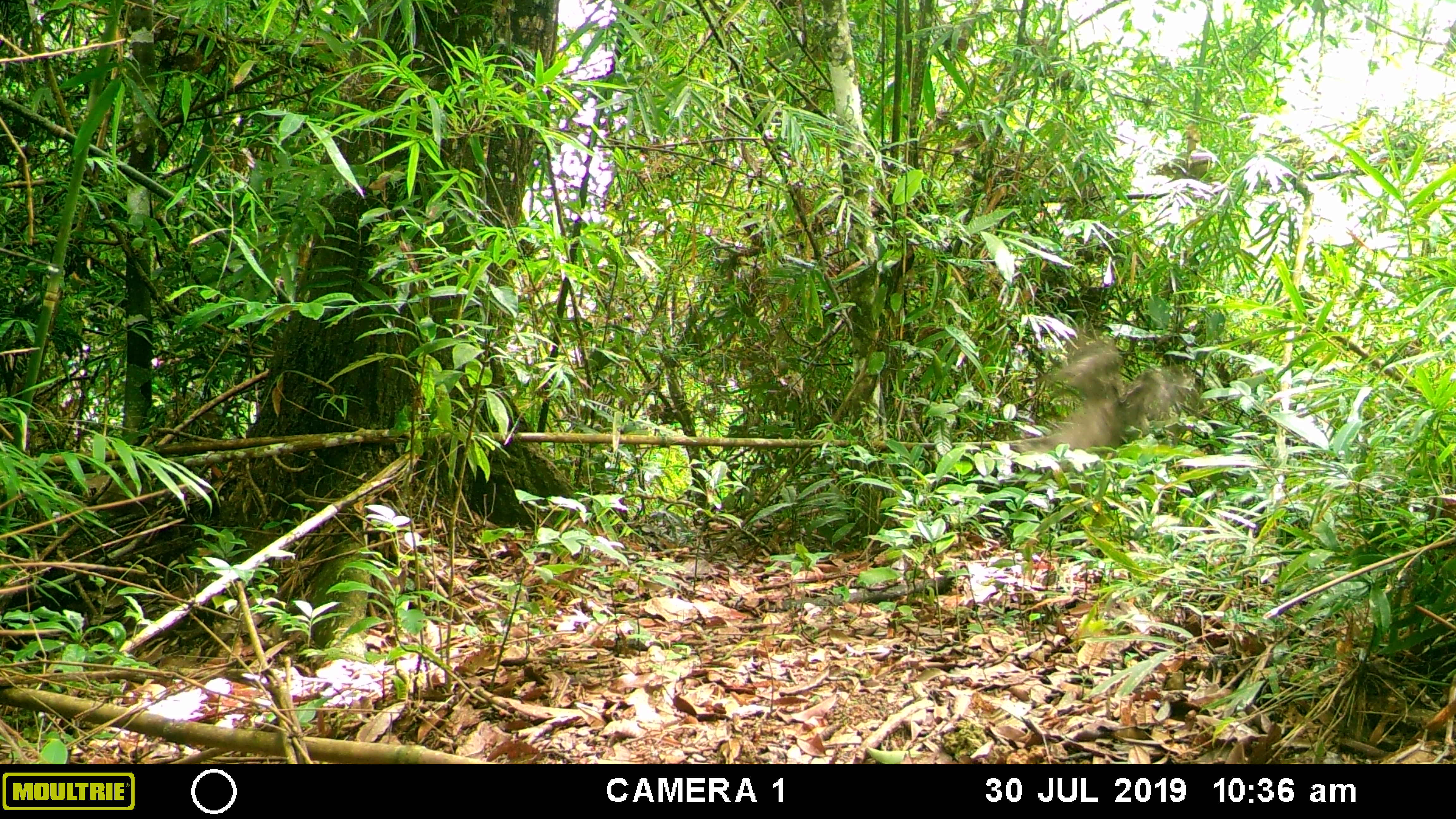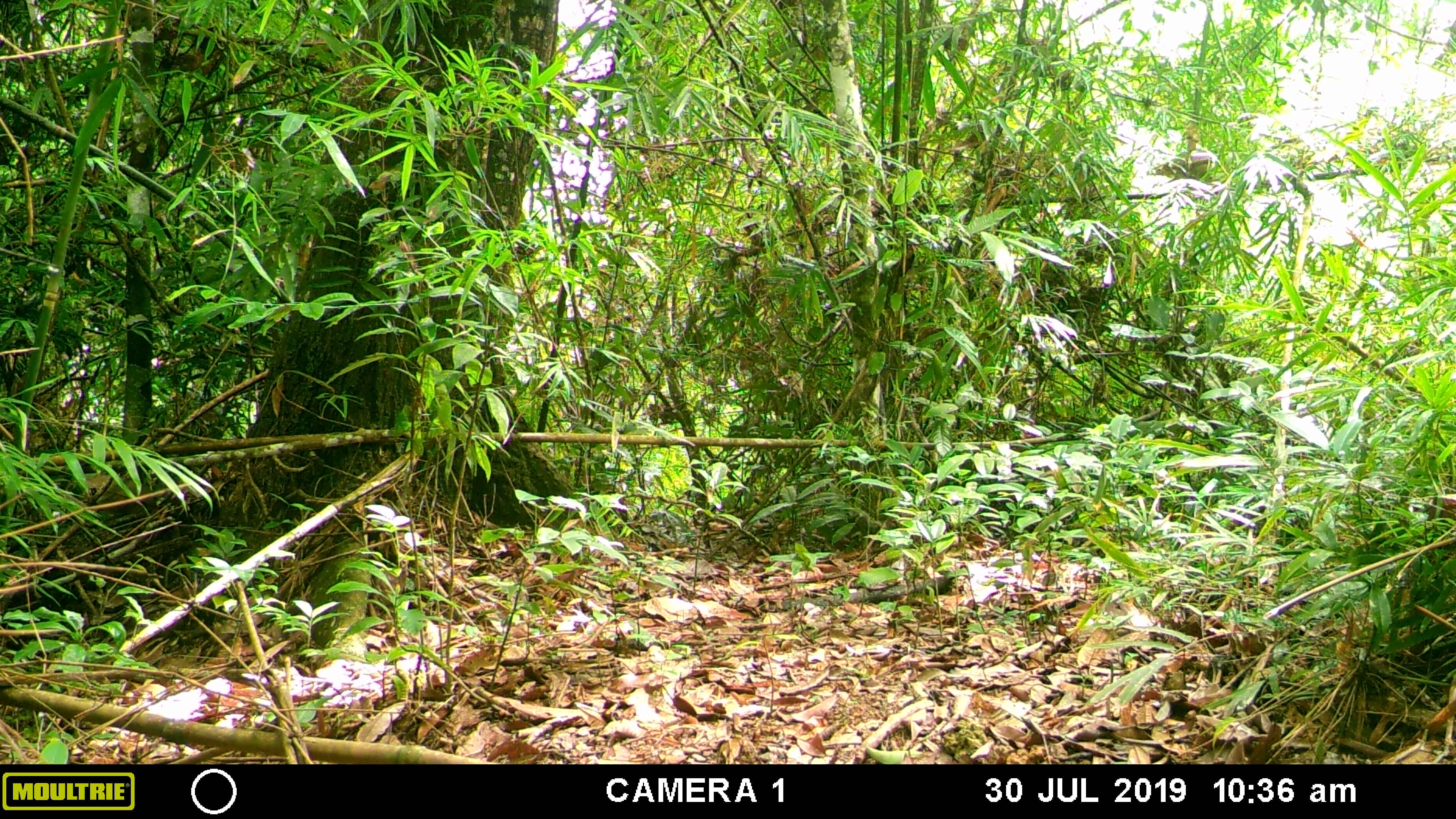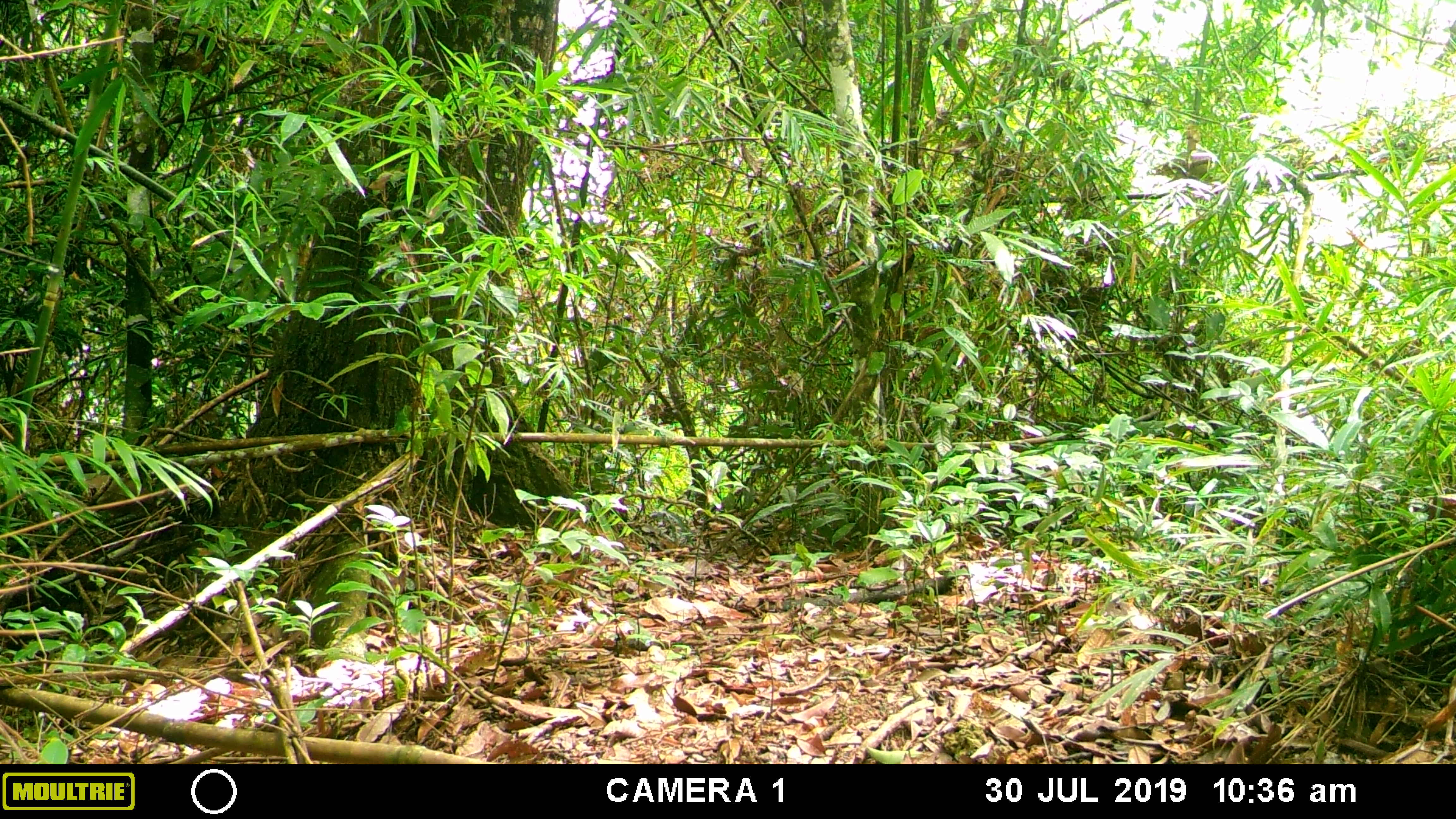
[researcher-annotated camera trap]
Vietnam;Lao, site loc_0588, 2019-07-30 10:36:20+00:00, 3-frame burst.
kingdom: Animalia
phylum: Chordata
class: Aves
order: Galliformes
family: Phasianidae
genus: Polyplectron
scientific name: Polyplectron bicalcaratum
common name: gray peacock-pheasant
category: grey peacock pheasant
Grey peacock pheasant (gray peacock-pheasant) (Polyplectron bicalcaratum). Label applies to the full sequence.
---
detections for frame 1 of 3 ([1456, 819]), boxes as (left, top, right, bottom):
grey peacock pheasant: (1032, 339, 1191, 454)